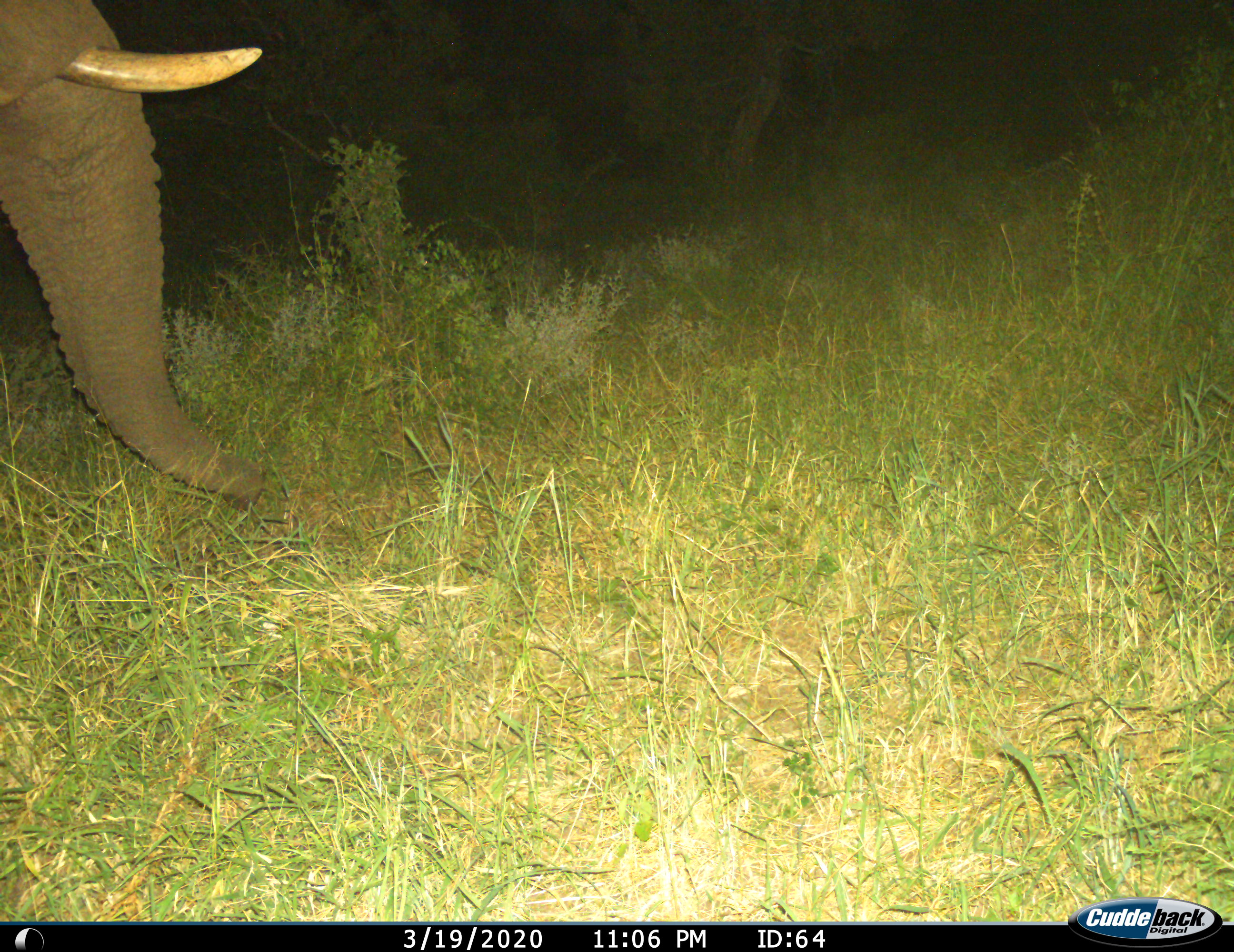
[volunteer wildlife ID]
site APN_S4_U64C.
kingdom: Animalia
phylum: Chordata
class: Mammalia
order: Proboscidea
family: Elephantidae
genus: Loxodonta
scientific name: Loxodonta africana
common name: african bush elephant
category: elephant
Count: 1.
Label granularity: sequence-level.